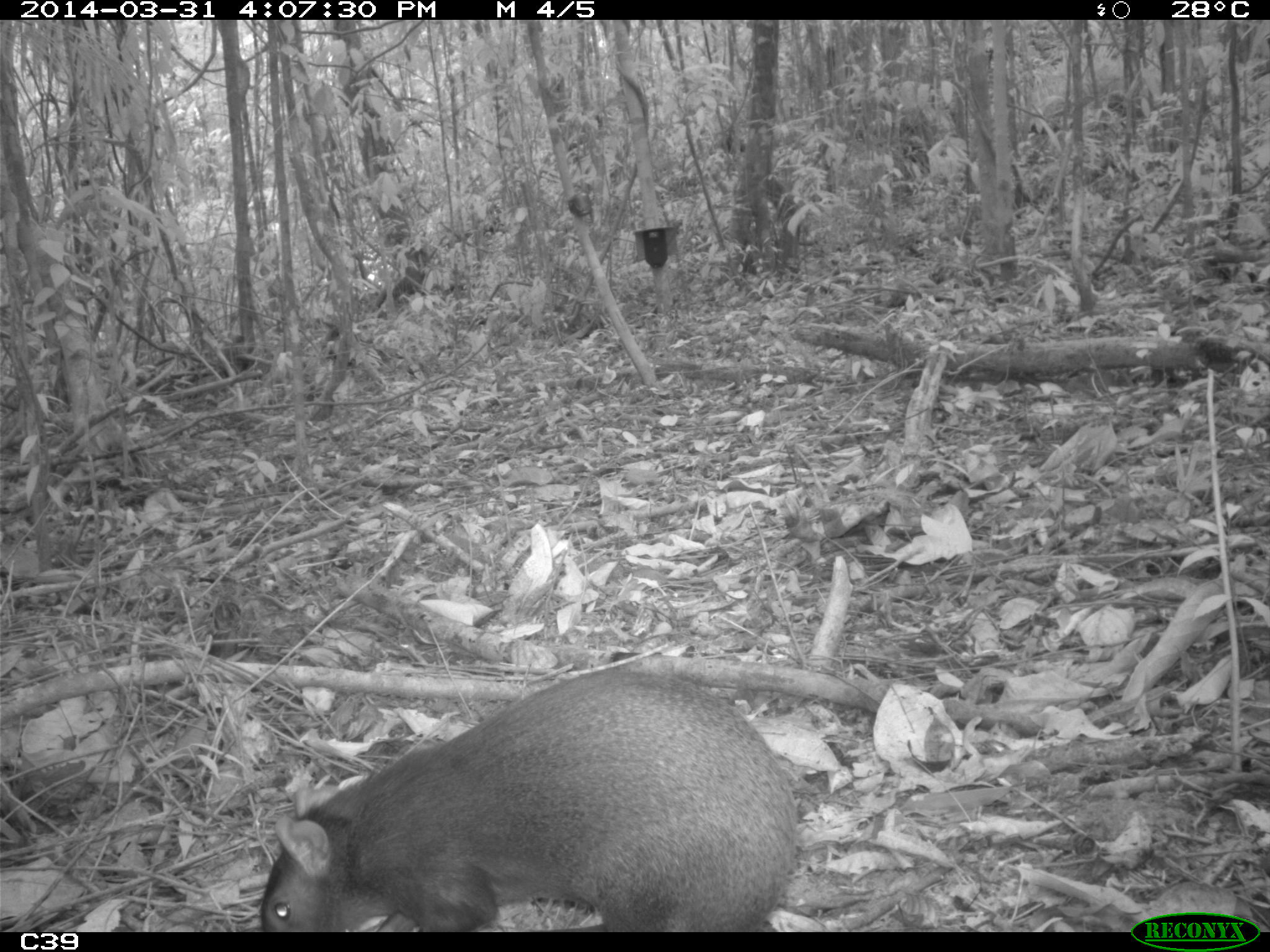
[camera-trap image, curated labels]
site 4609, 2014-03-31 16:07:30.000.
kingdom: Animalia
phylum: Chordata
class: Mammalia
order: Rodentia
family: Dasyproctidae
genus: Dasyprocta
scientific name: Dasyprocta leporina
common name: red-rumped agouti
Dasyprocta leporina (red-rumped agouti), count 1, age adult.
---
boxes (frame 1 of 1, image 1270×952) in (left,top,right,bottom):
dasyprocta leporina: (260,667,798,934)